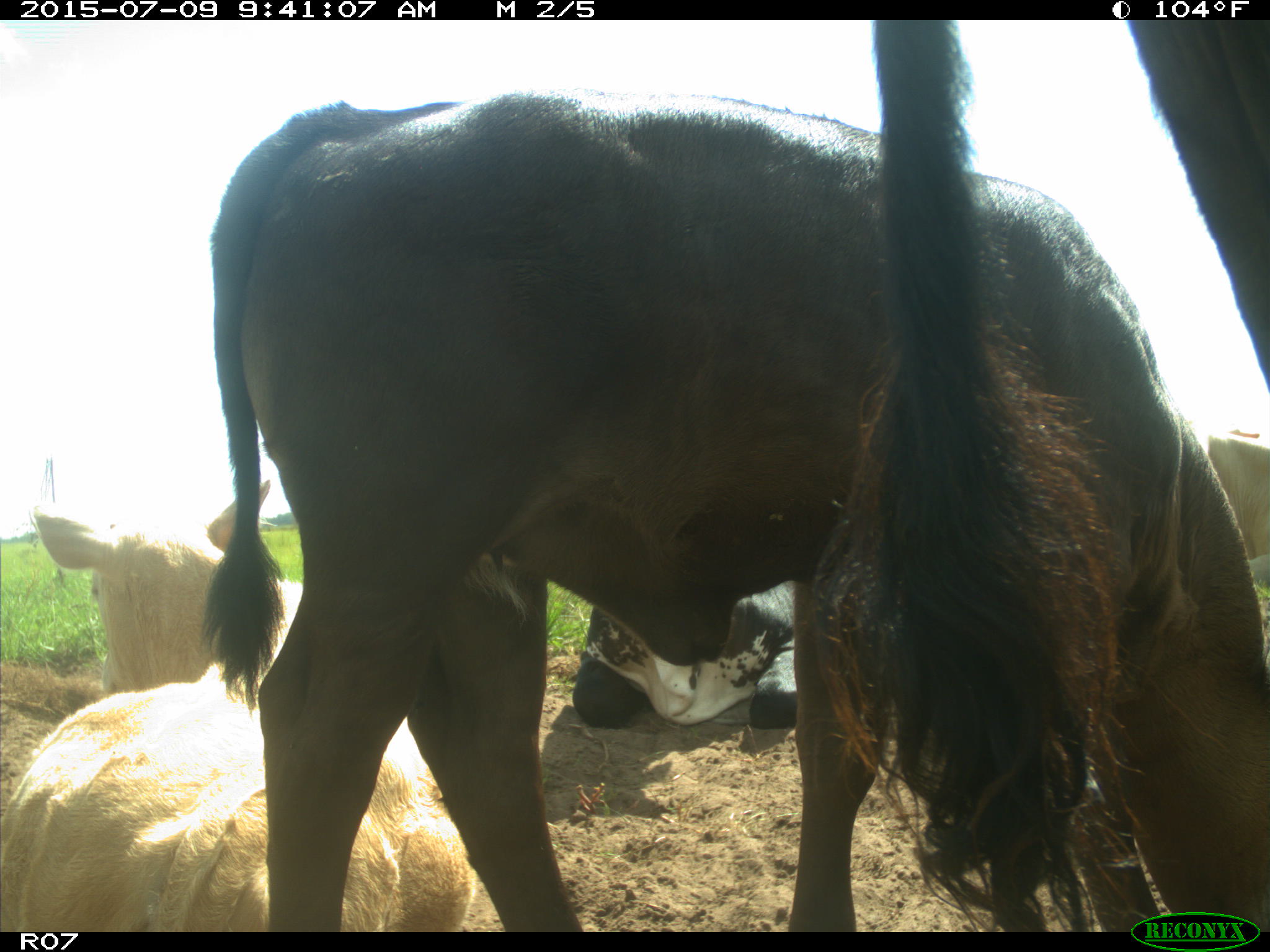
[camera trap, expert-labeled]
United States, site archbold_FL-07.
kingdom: Animalia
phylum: Chordata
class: Mammalia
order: Artiodactyla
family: Bovidae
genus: Bos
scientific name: Bos taurus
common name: domestic cow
Bos taurus (domestic cow).